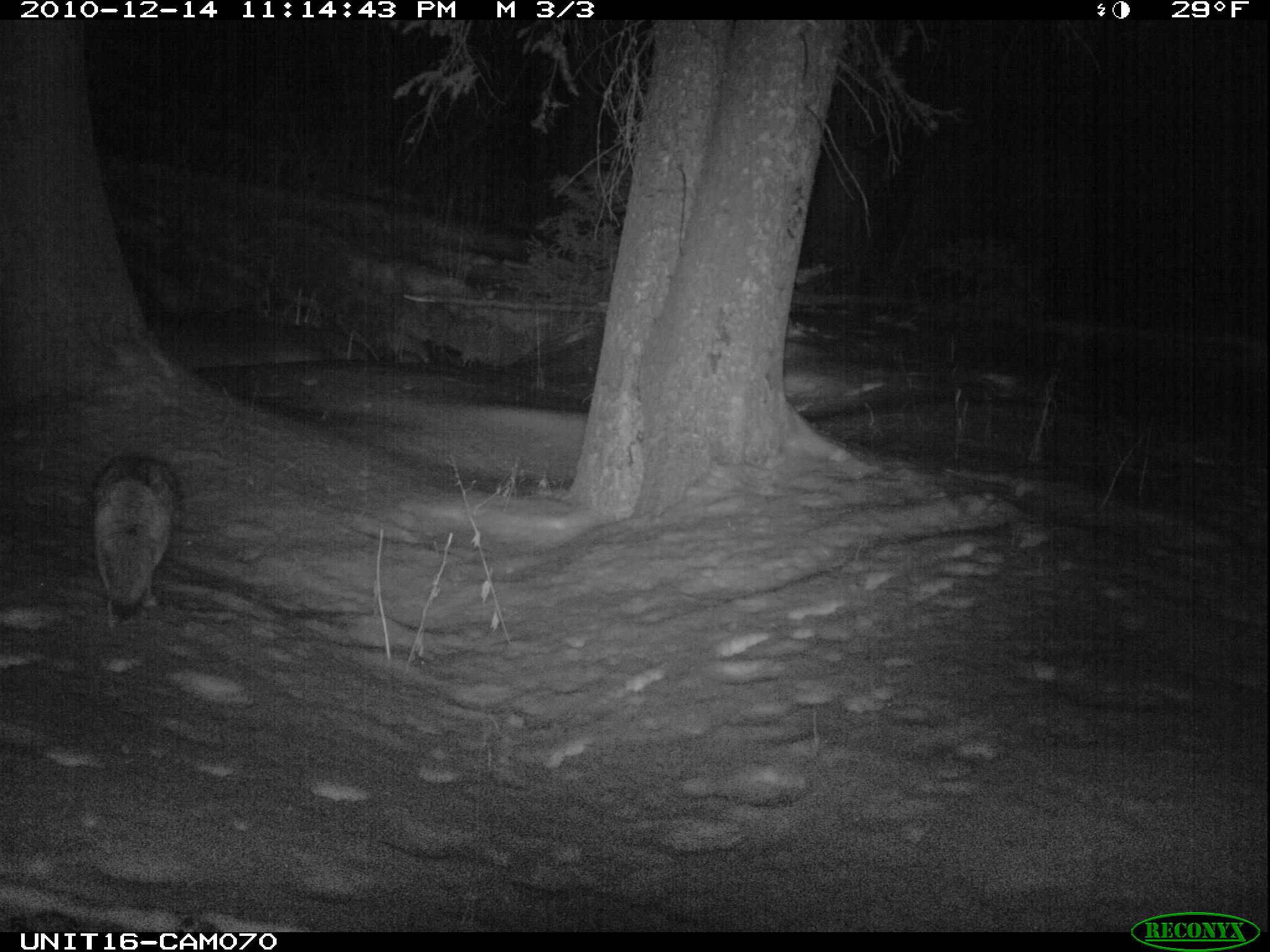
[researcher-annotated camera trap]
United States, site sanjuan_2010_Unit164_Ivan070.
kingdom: Animalia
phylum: Chordata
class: Mammalia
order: Carnivora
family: Canidae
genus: Canis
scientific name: Canis latrans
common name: coyote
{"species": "Canis latrans (coyote)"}